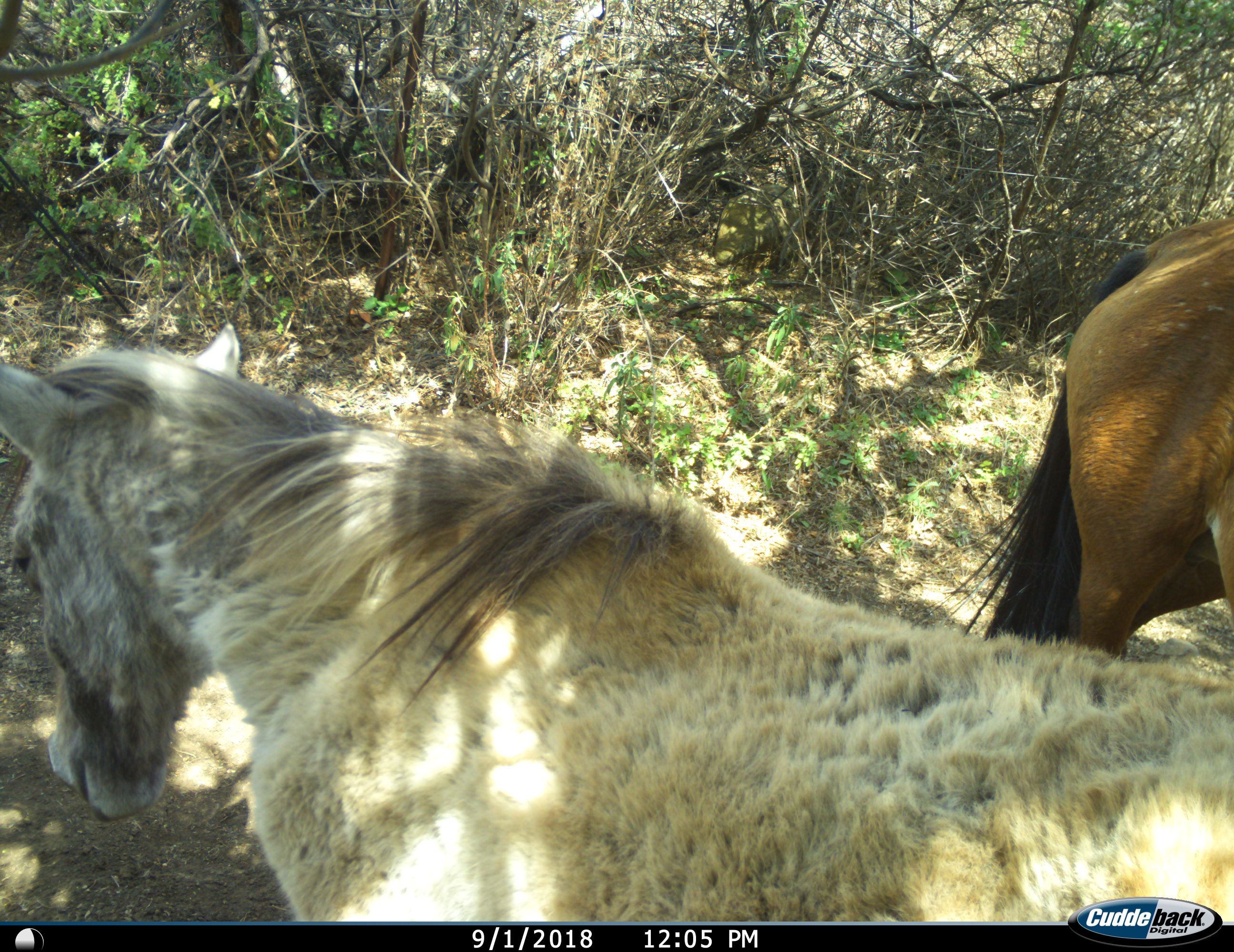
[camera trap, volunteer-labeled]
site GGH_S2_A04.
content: unidentified animal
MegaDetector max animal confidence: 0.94